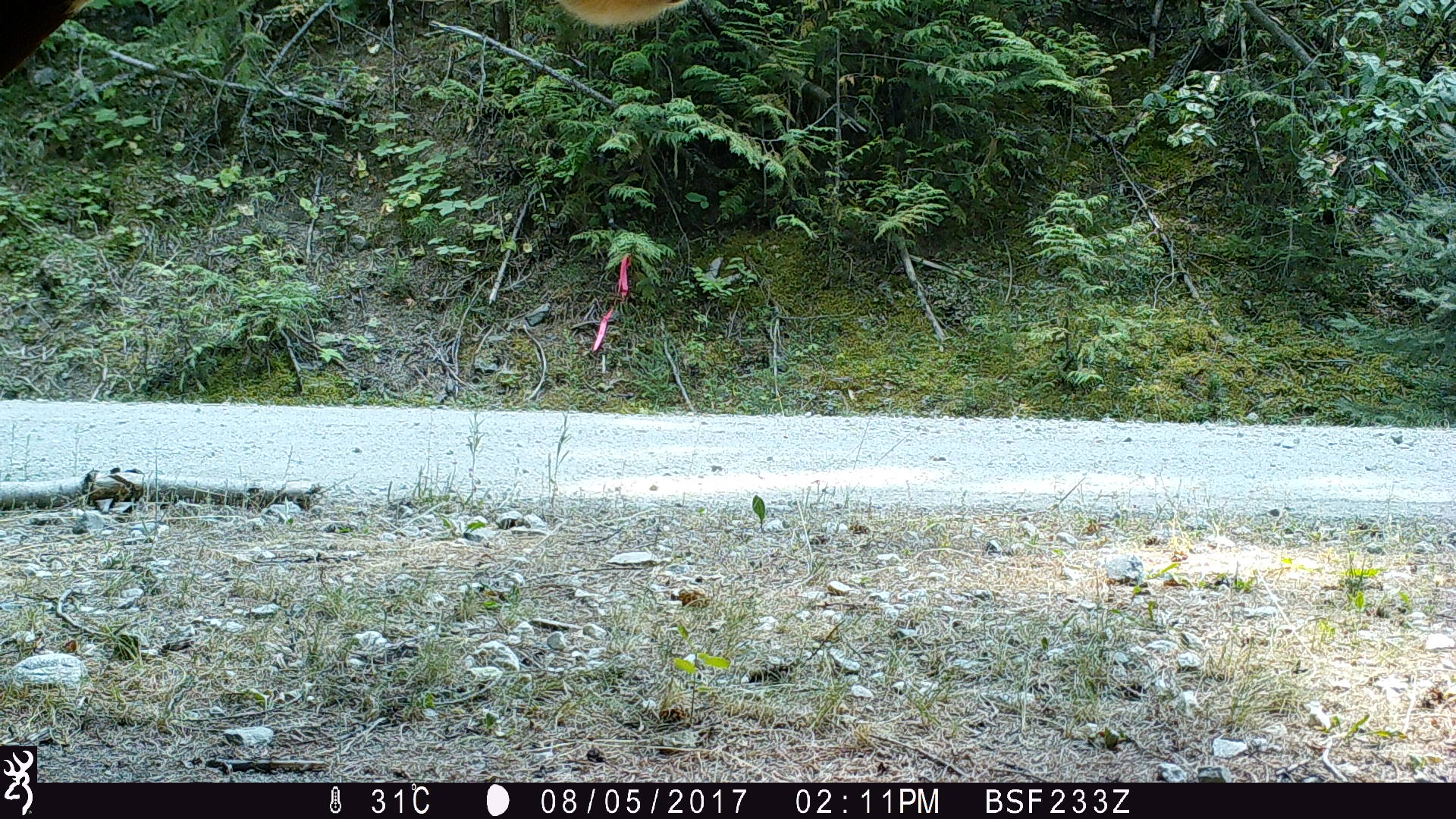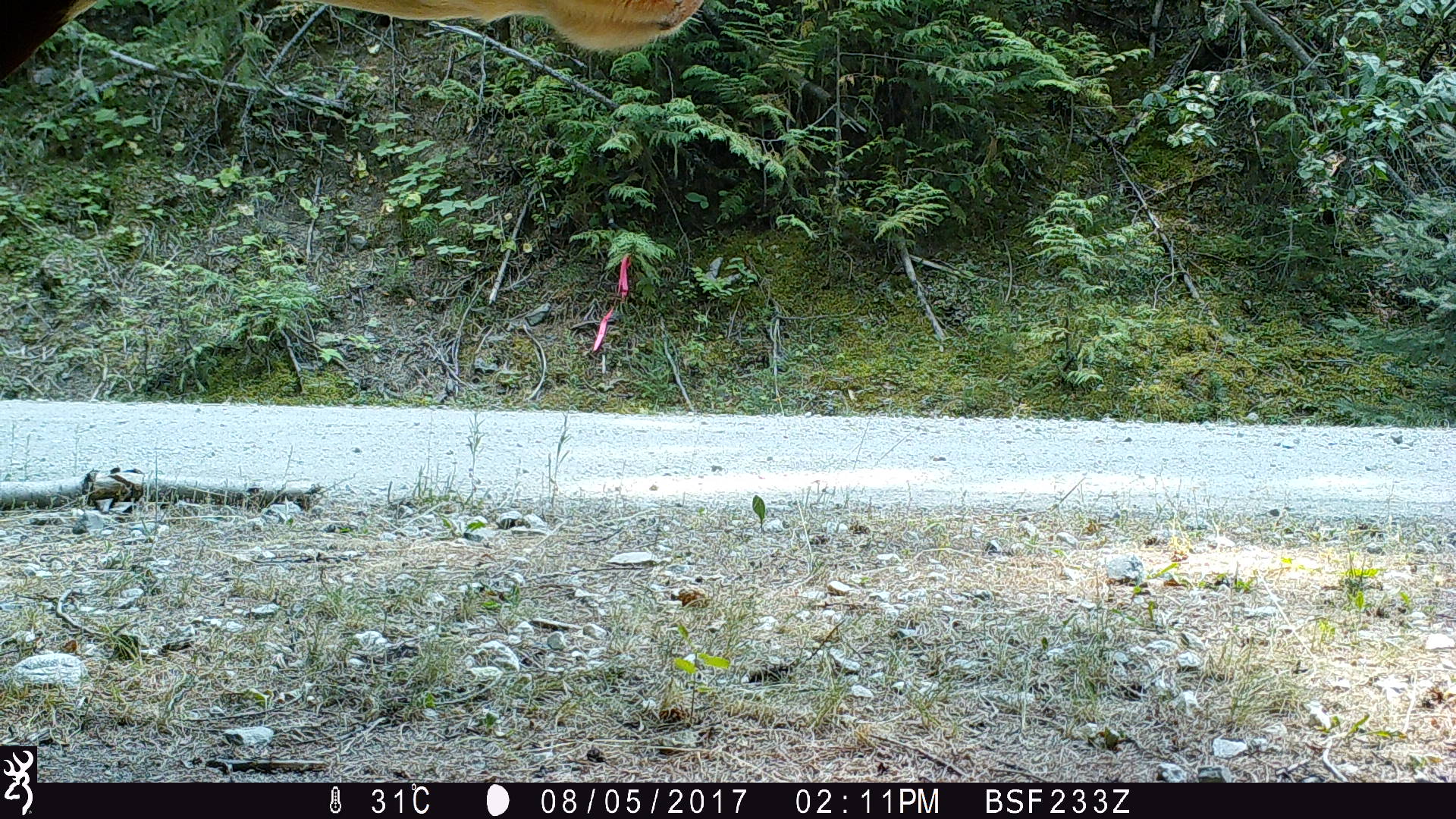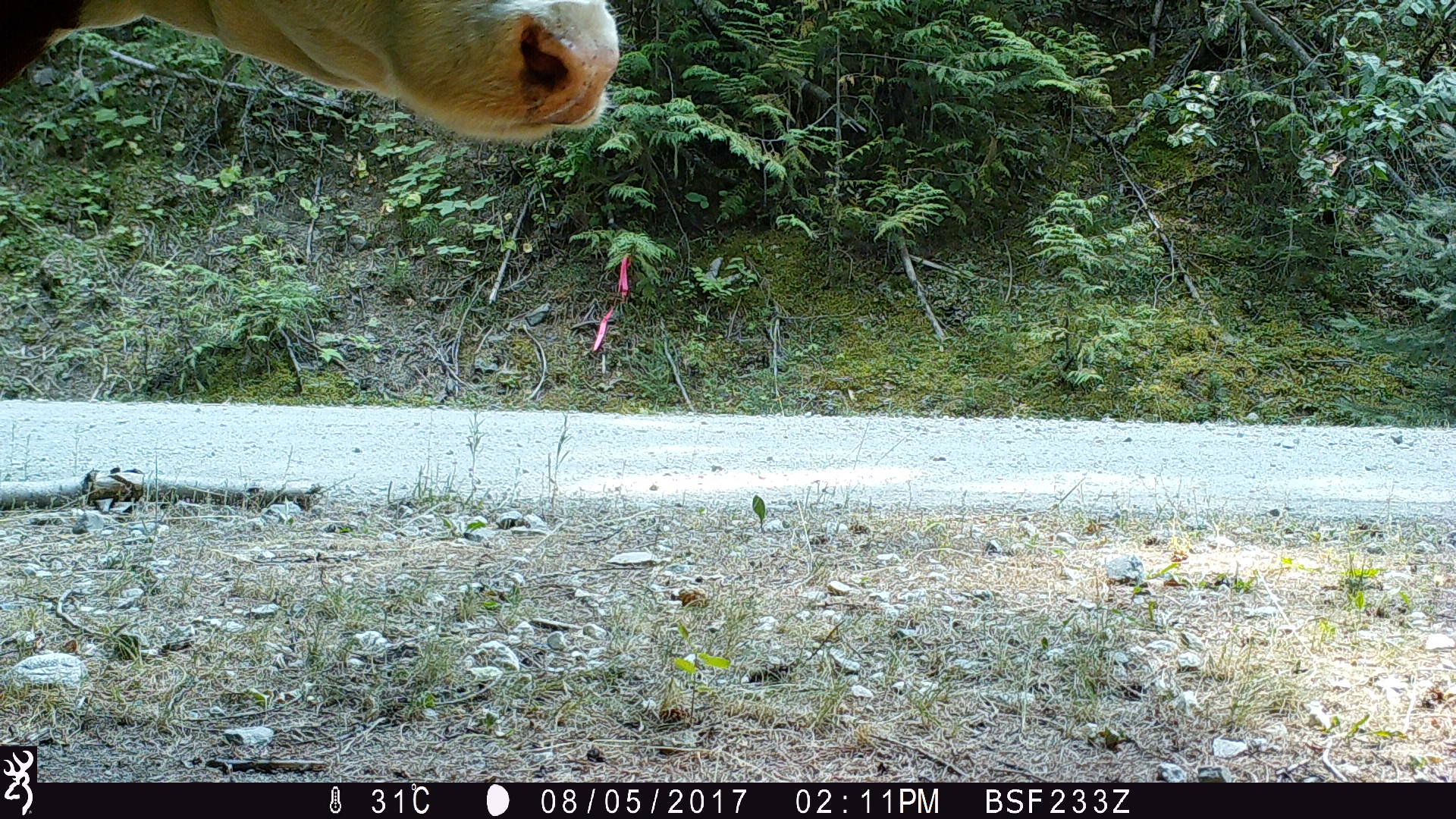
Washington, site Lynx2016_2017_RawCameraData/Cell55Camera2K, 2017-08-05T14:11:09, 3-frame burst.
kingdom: Animalia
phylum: Chordata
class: Mammalia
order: Artiodactyla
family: Bovidae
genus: Bos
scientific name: Bos taurus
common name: domestic cattle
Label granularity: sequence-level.